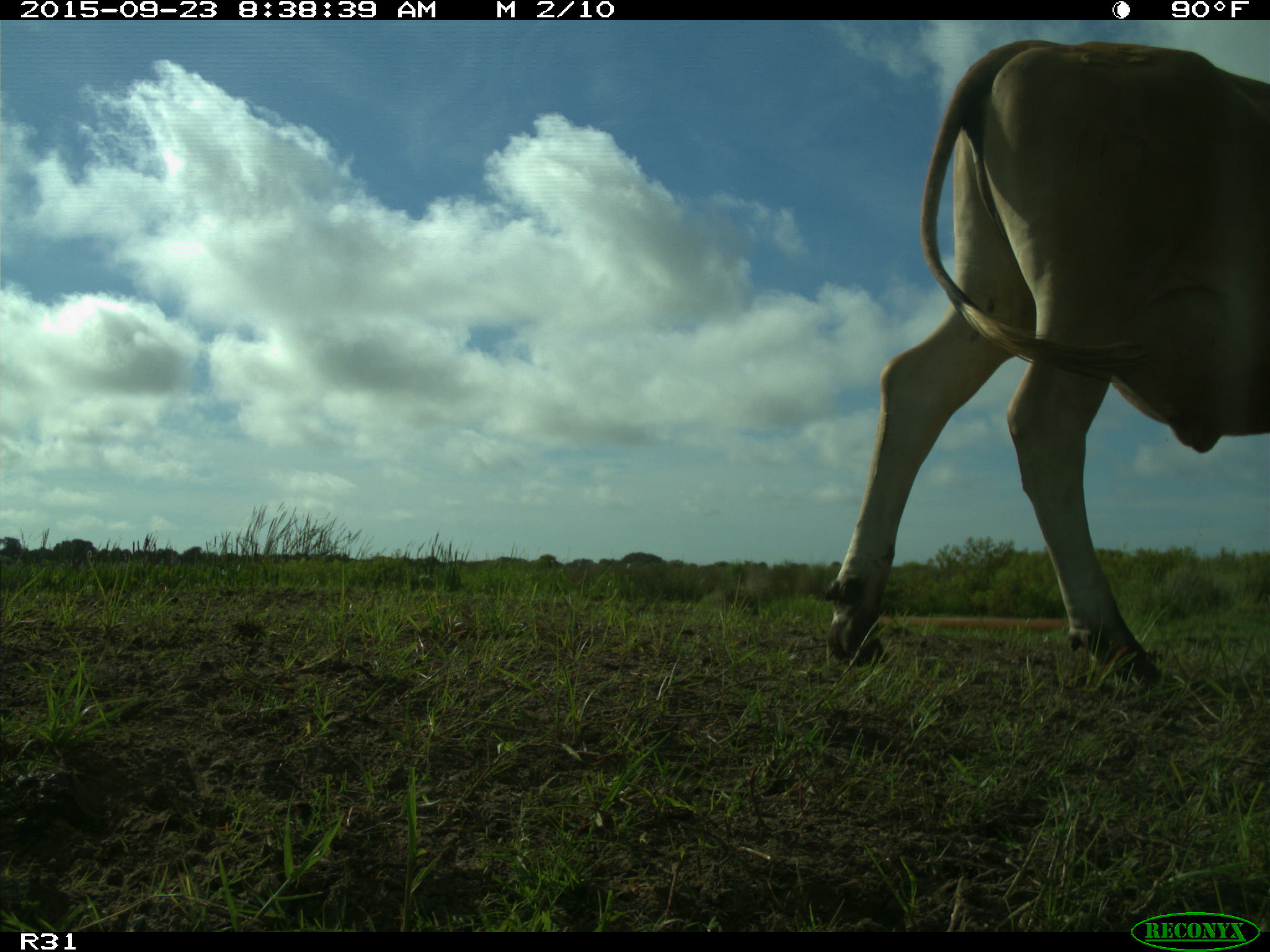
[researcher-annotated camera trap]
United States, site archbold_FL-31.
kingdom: Animalia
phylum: Chordata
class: Mammalia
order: Artiodactyla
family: Bovidae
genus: Bos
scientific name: Bos taurus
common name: domestic cow